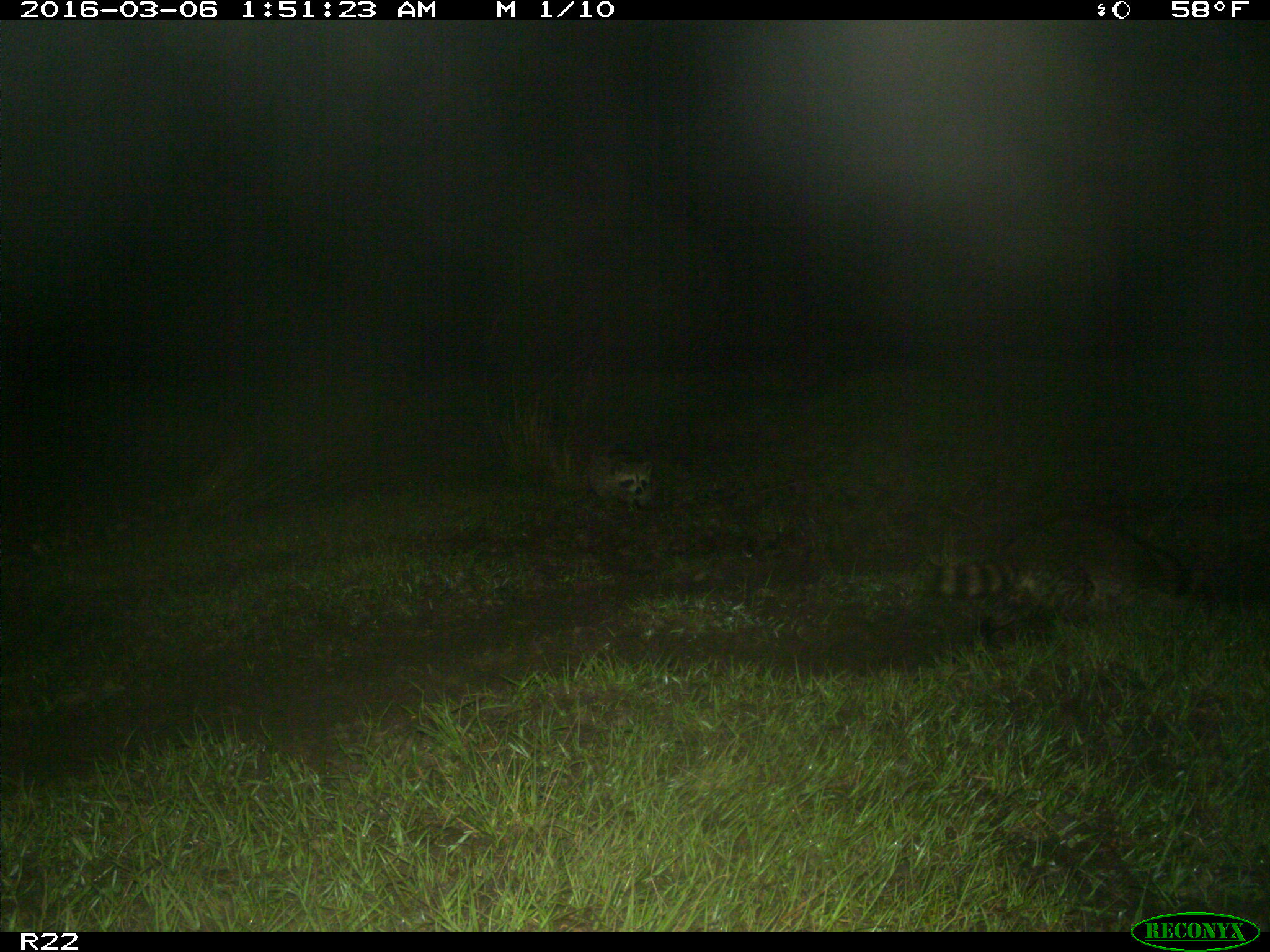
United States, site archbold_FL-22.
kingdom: Animalia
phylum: Chordata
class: Mammalia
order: Carnivora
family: Procyonidae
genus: Procyon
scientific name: Procyon lotor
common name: common raccoon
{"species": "Procyon lotor (common raccoon)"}